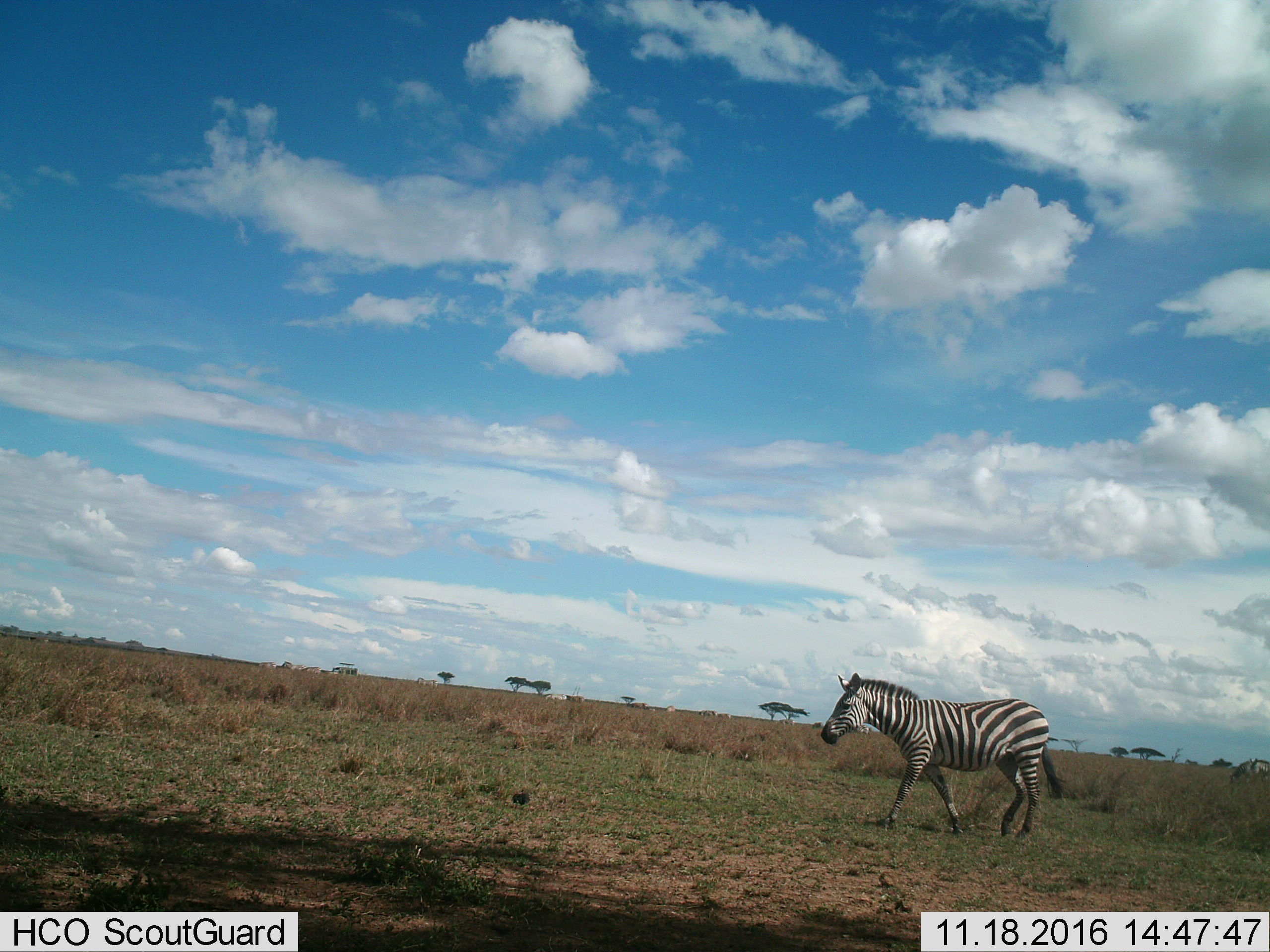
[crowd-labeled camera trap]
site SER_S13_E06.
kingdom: Animalia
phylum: Chordata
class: Mammalia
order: Perissodactyla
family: Equidae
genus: Equus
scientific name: Equus quagga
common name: plains zebra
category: zebraplains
Zebraplains (plains zebra) (Equus quagga), count 1. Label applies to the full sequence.